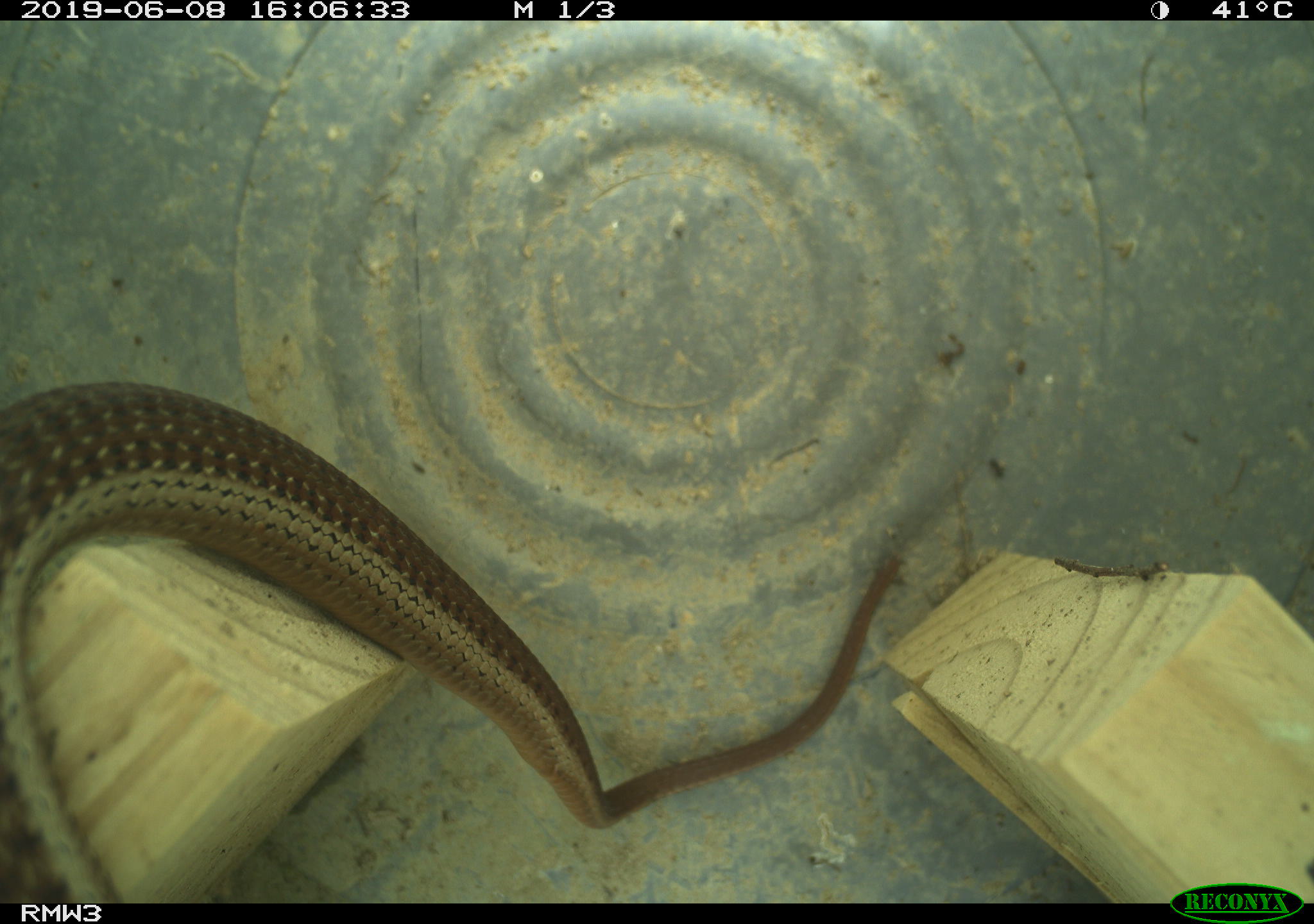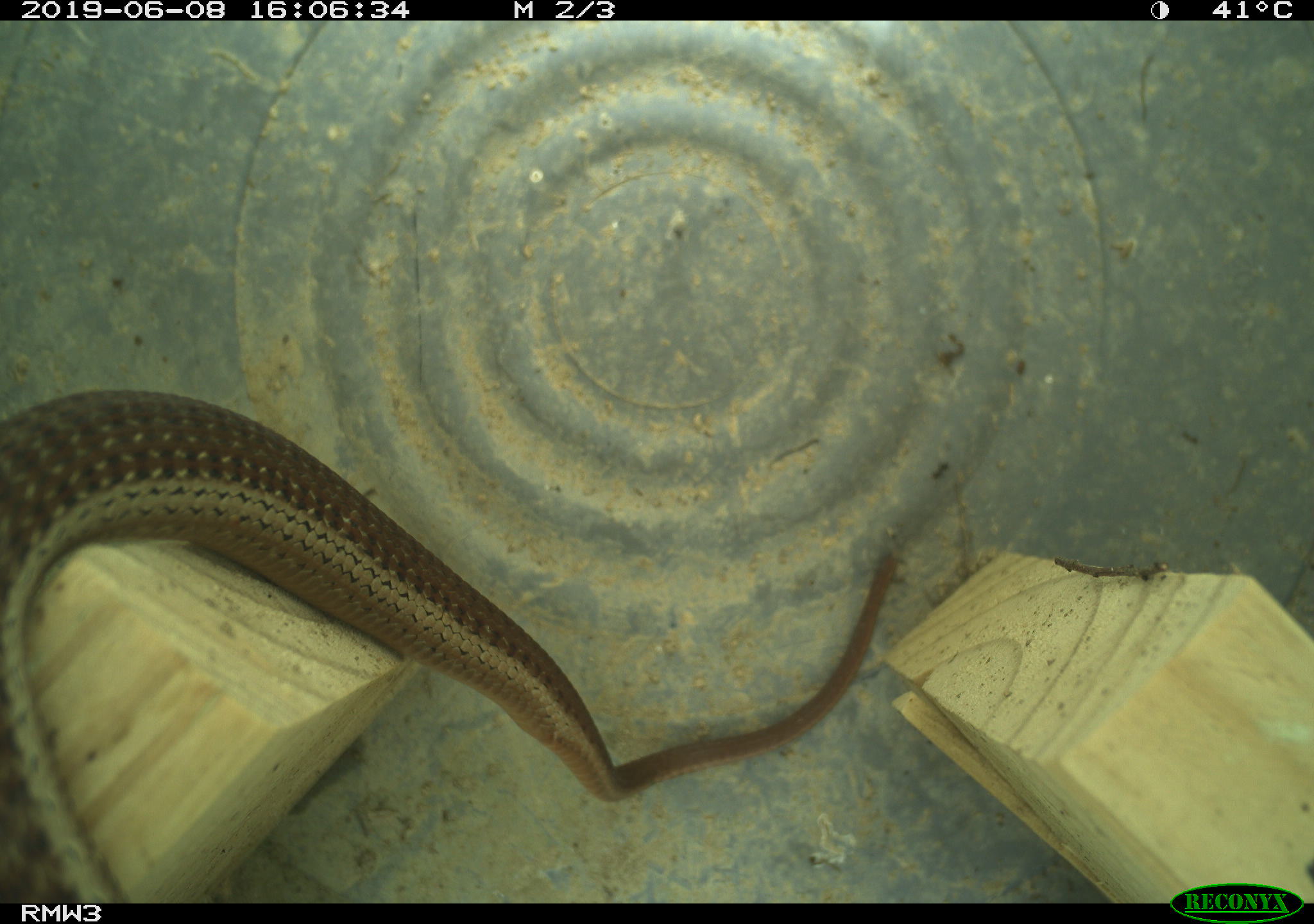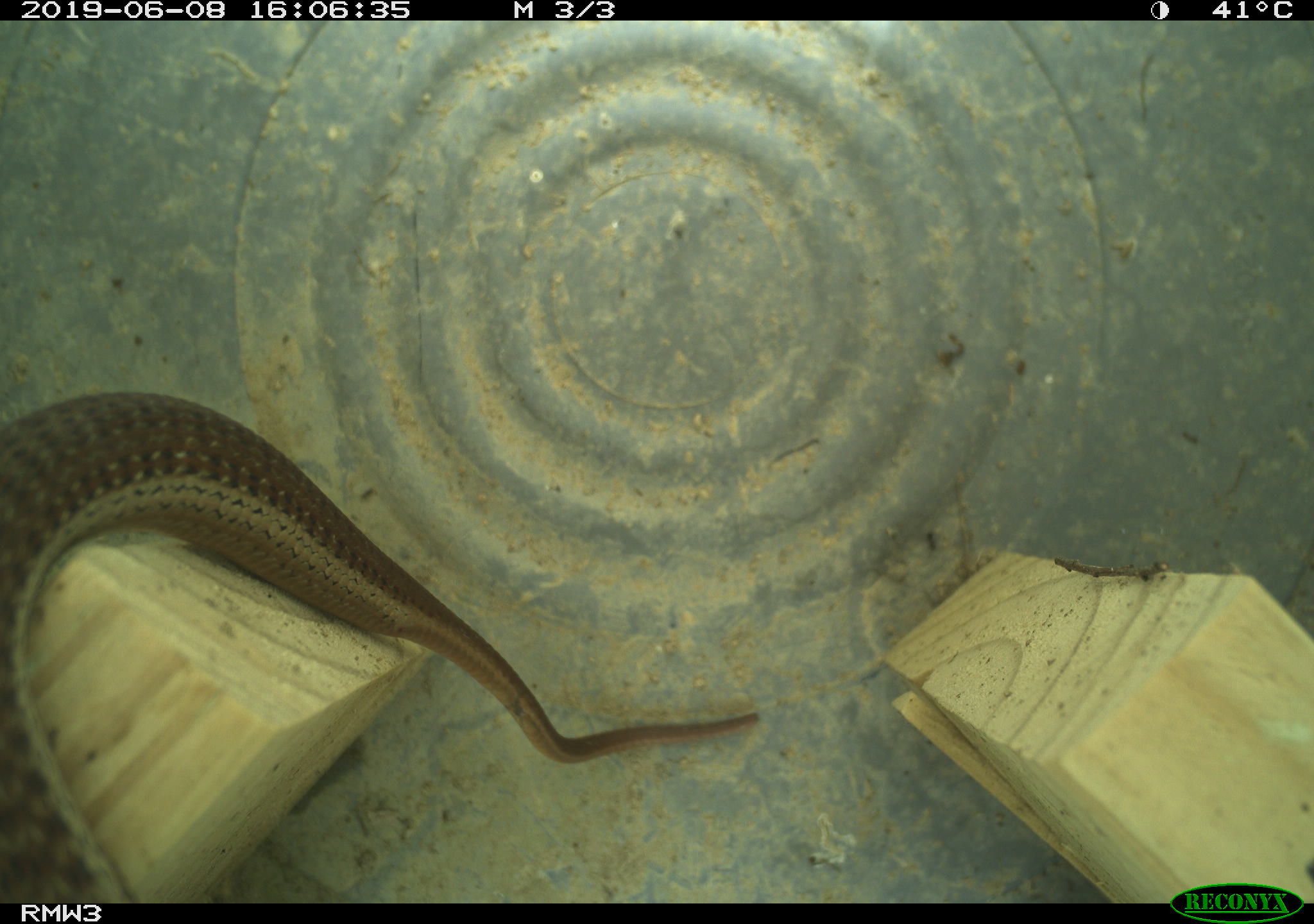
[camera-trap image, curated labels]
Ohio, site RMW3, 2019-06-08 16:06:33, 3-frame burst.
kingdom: Animalia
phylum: Chordata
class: Reptilia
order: Squamata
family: Colubridae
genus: Thamnophis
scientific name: Thamnophis sirtalis sirtalis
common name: eastern gartersnake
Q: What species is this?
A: Eastern gartersnake (Thamnophis sirtalis sirtalis).